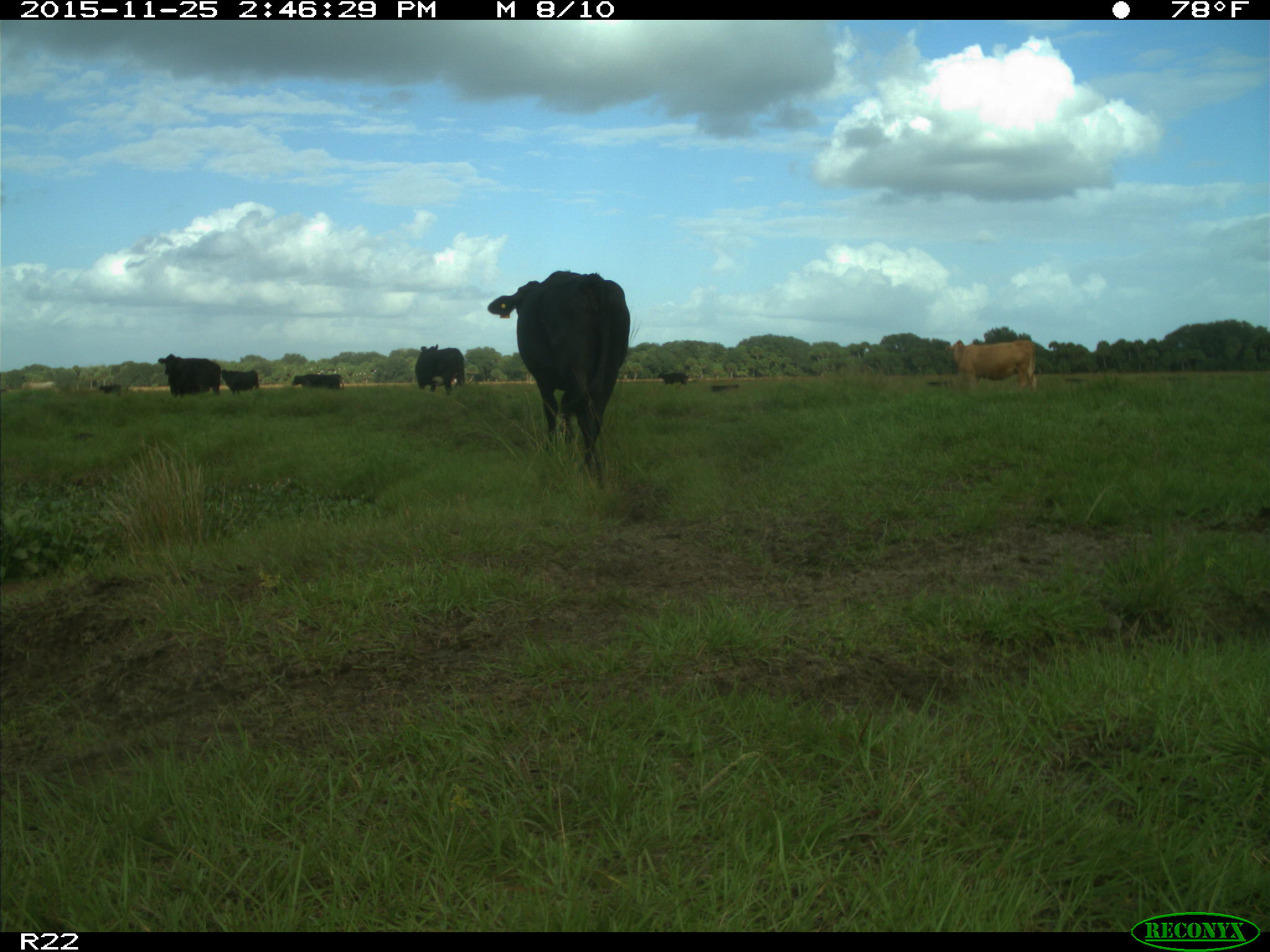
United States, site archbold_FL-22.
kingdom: Animalia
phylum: Chordata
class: Mammalia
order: Artiodactyla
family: Bovidae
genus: Bos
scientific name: Bos taurus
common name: domestic cow